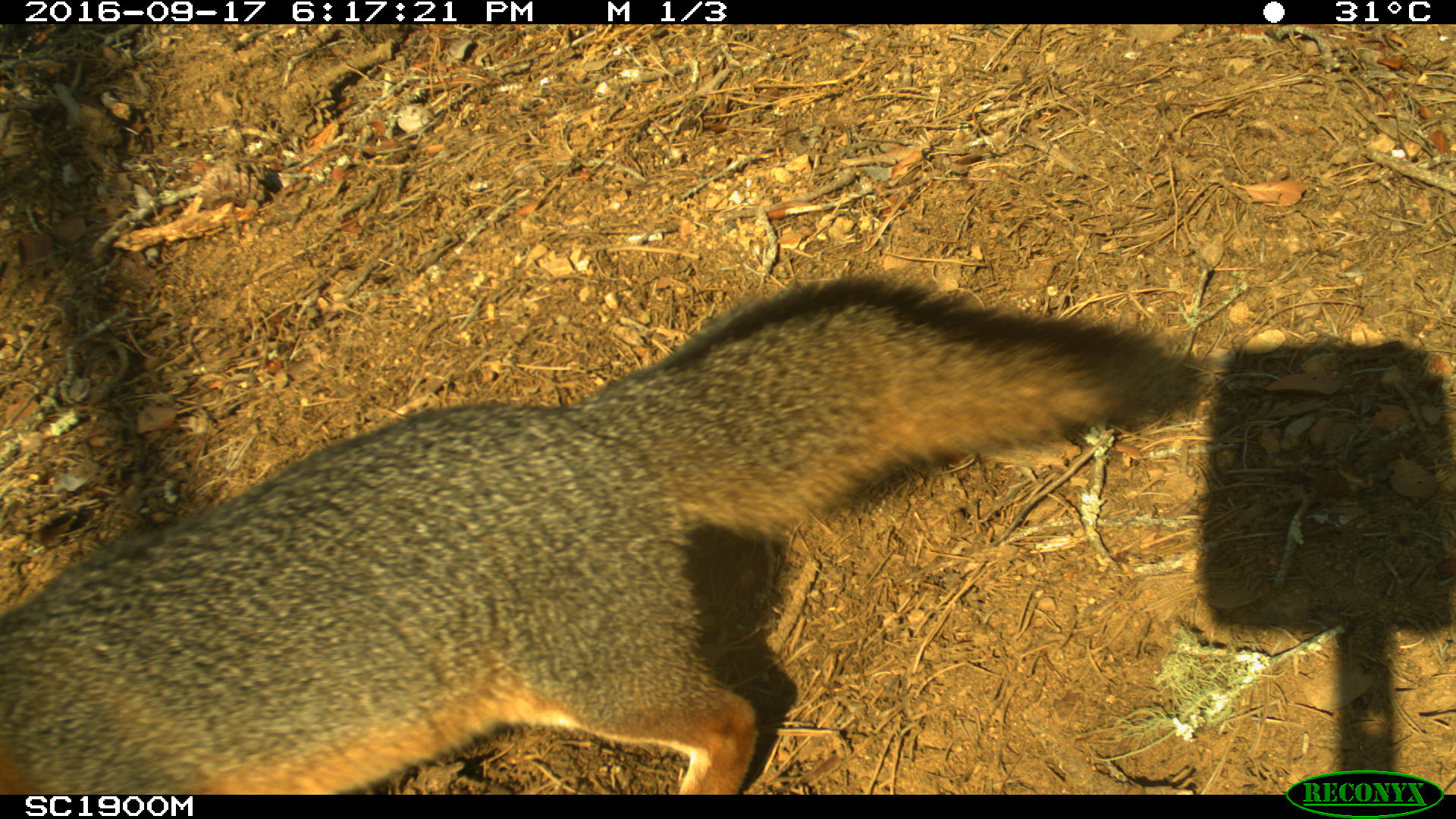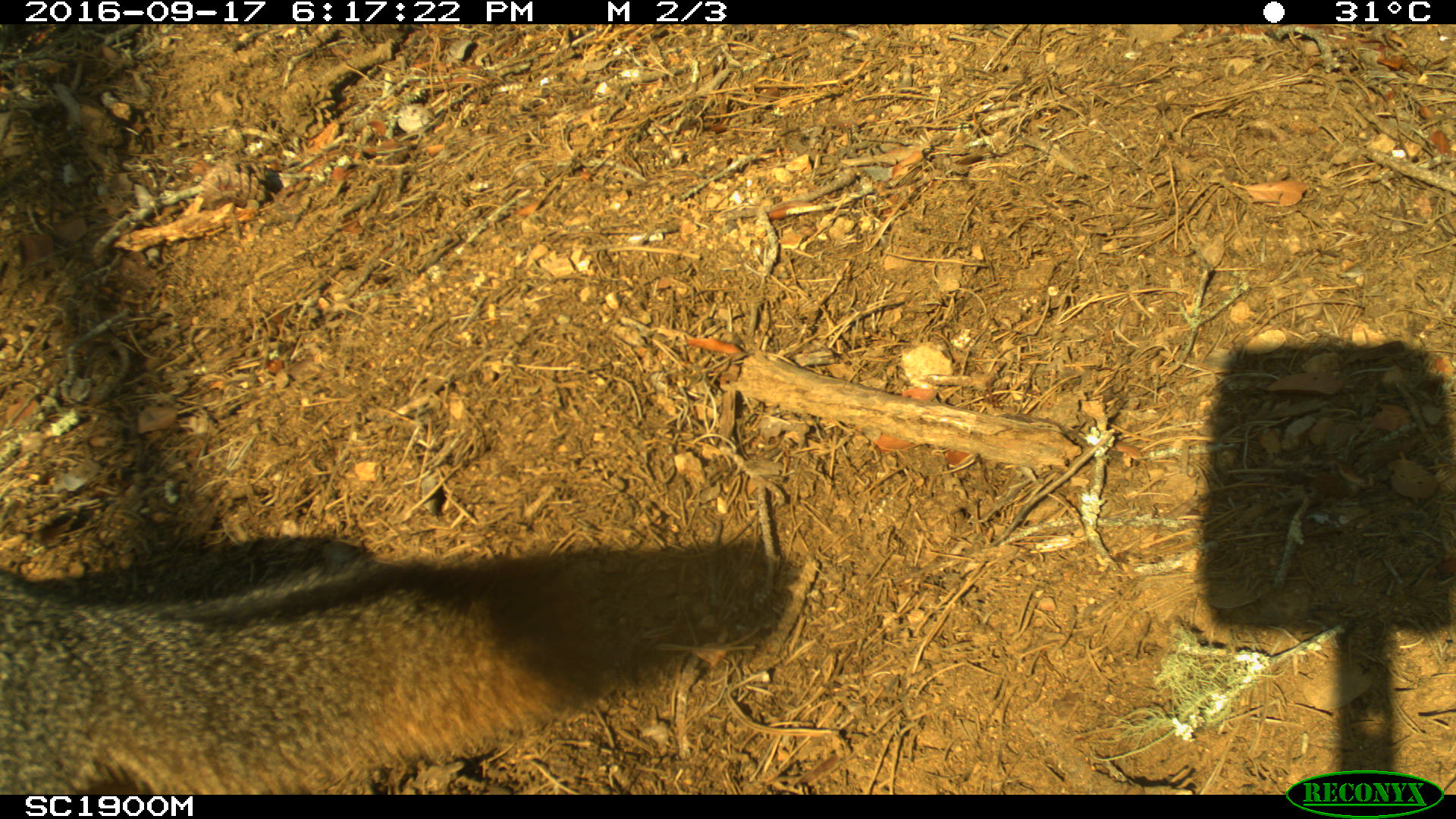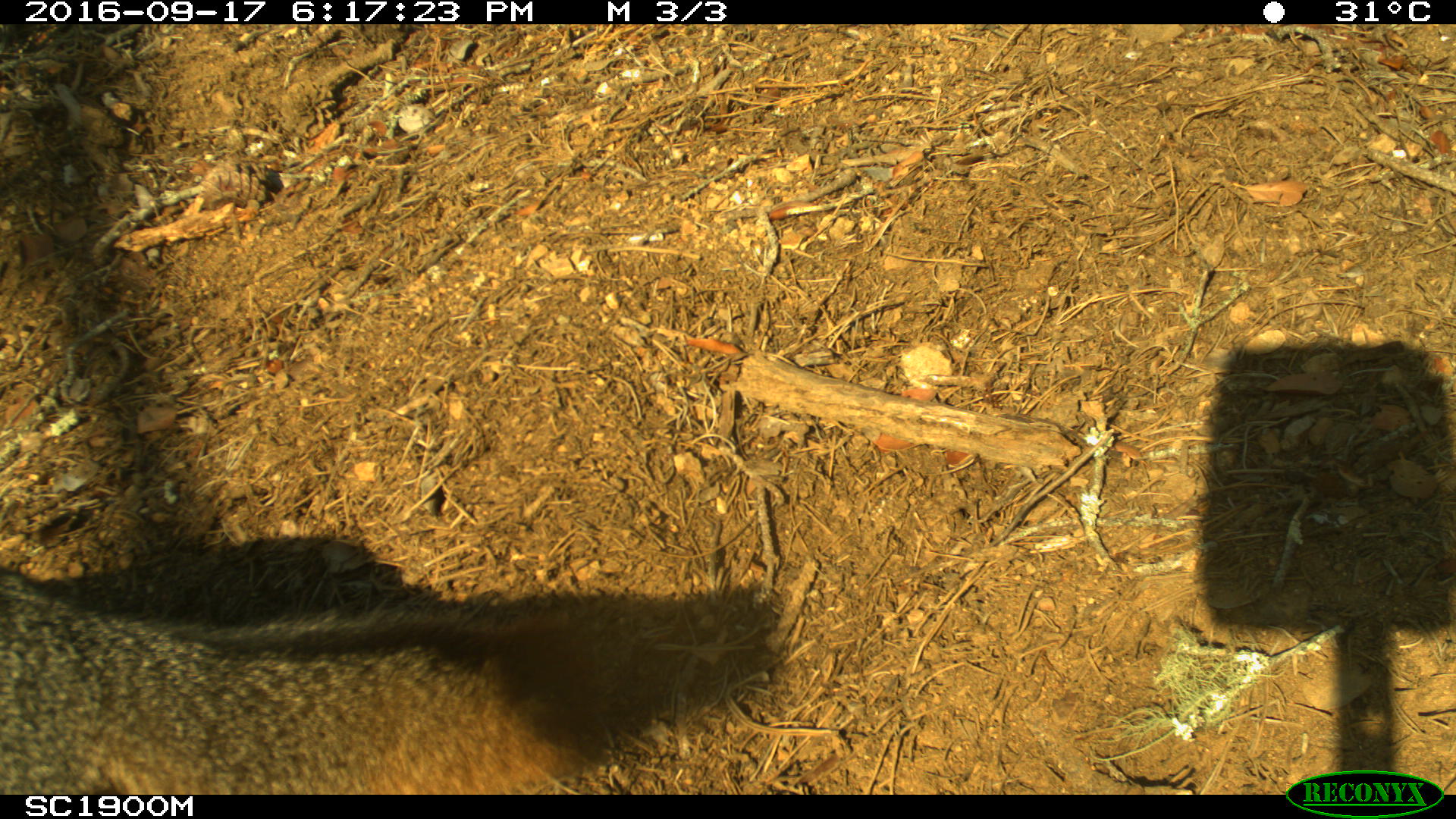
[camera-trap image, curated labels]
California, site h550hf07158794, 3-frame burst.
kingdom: Animalia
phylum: Chordata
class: Mammalia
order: Carnivora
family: Canidae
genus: Urocyon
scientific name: Urocyon littoralis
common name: island fox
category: fox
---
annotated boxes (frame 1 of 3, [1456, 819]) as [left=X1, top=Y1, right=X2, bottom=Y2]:
fox: [left=0, top=275, right=1203, bottom=794]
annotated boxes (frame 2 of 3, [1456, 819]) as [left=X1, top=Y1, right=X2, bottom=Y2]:
fox: [left=0, top=555, right=613, bottom=794]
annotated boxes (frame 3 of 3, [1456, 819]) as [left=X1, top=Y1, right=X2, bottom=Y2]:
fox: [left=0, top=568, right=613, bottom=794]